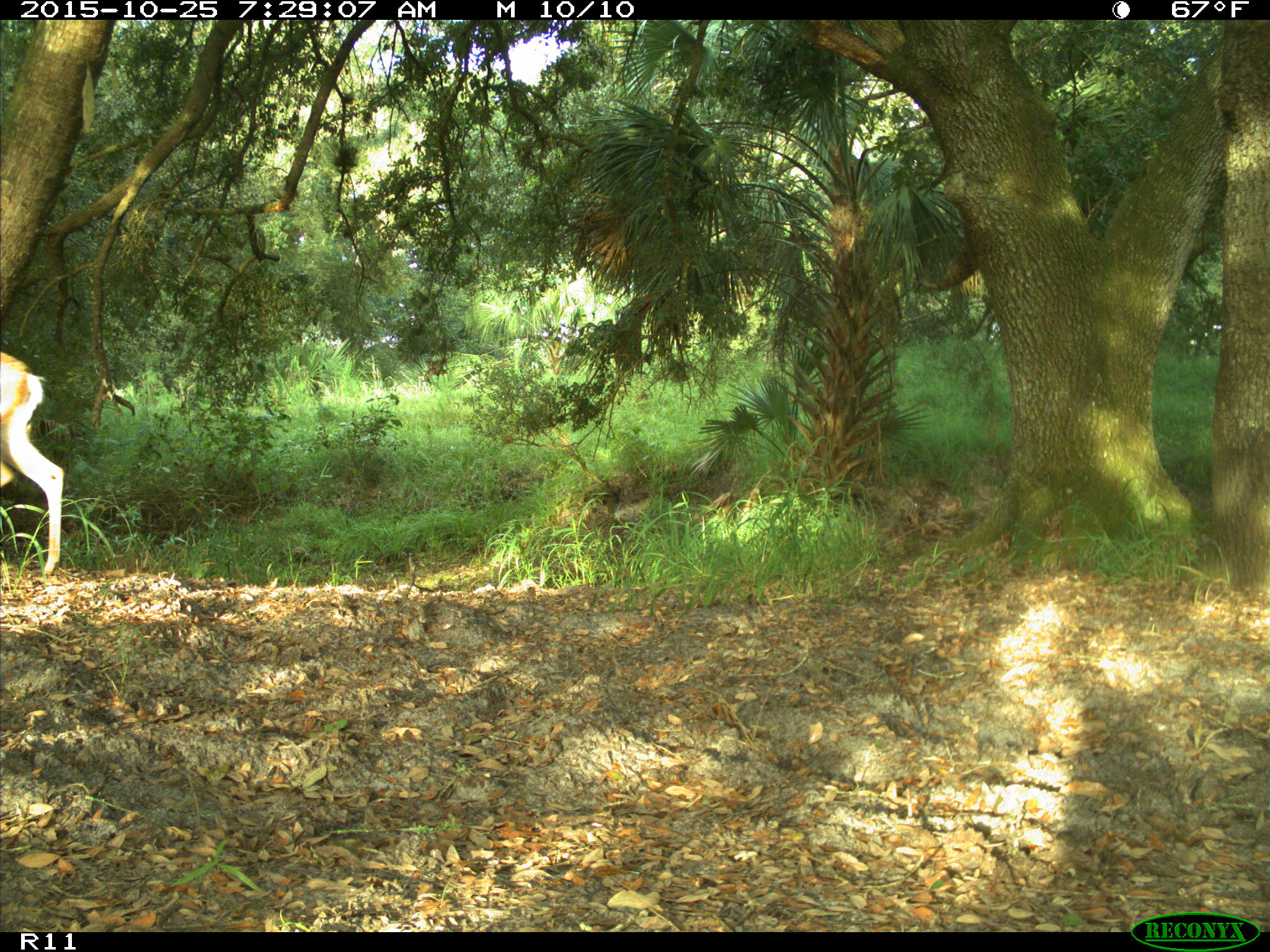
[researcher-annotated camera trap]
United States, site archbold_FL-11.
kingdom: Animalia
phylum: Chordata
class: Mammalia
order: Artiodactyla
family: Cervidae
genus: Odocoileus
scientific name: Odocoileus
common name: deer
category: unidentified deer